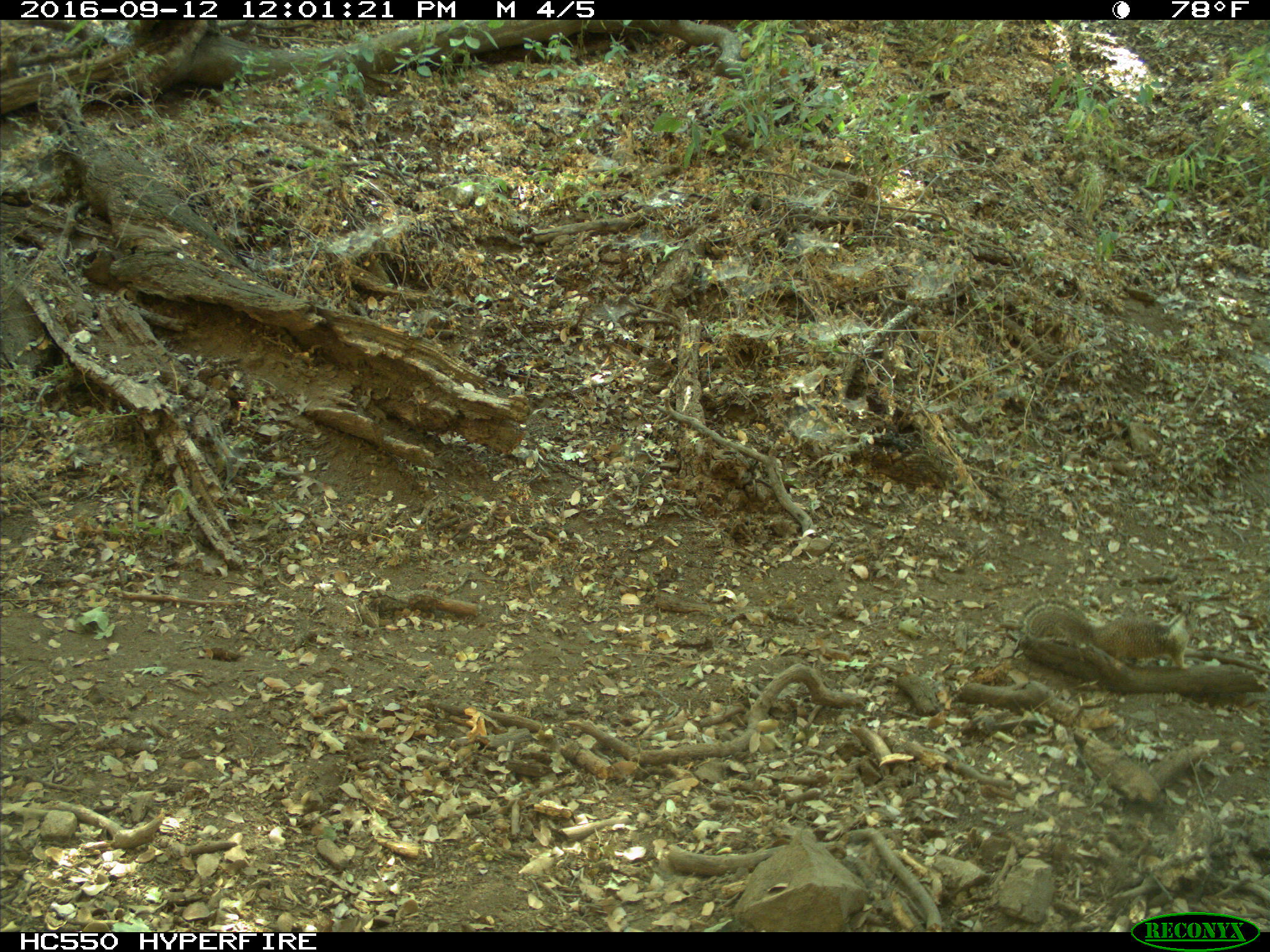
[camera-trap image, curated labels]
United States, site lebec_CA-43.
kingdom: Animalia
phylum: Chordata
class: Mammalia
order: Rodentia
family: Sciuridae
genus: Otospermophilus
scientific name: Otospermophilus beecheyi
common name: california ground squirrel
Otospermophilus beecheyi (california ground squirrel).